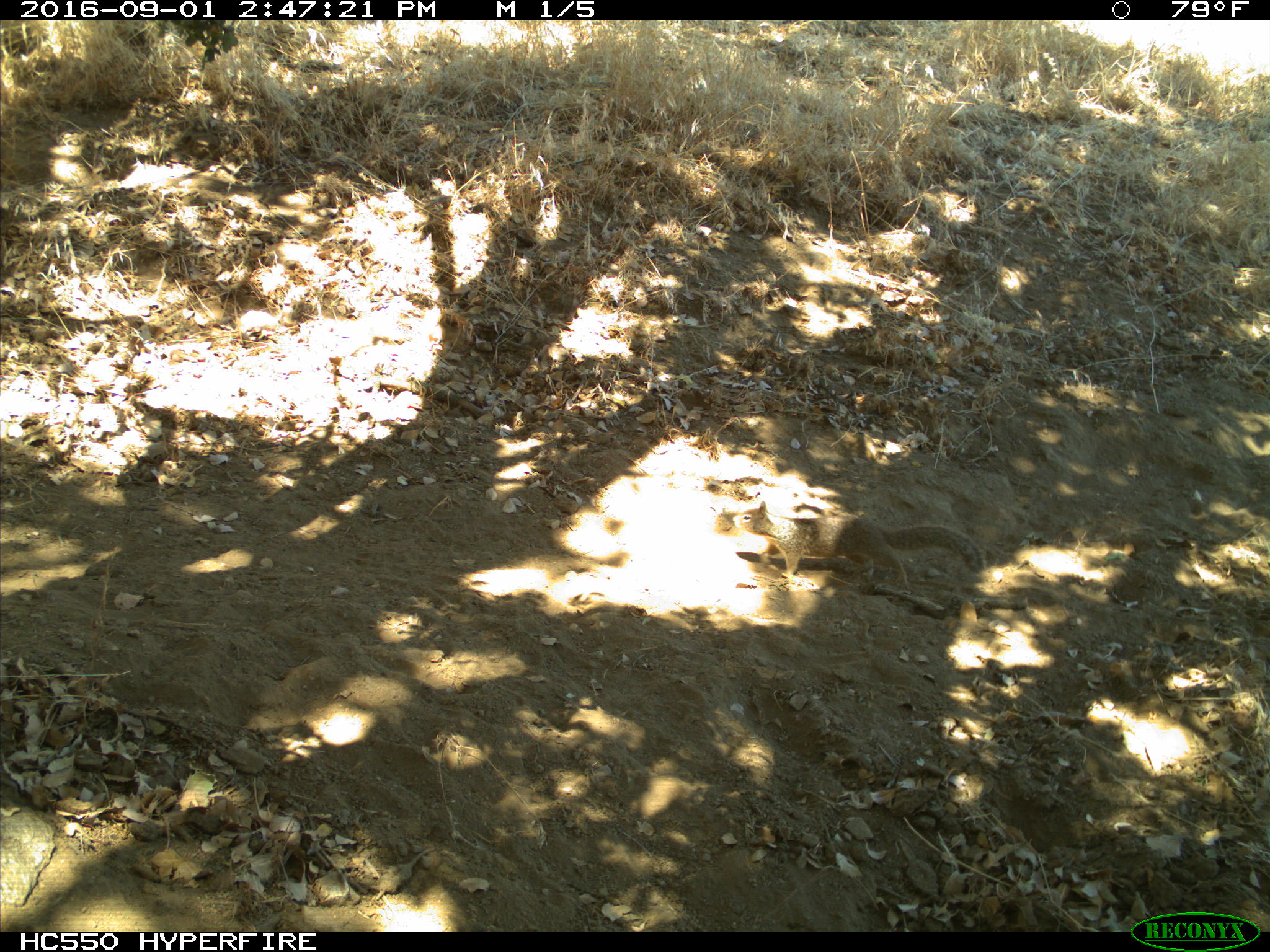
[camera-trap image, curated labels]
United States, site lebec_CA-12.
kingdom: Animalia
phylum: Chordata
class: Mammalia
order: Rodentia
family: Sciuridae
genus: Otospermophilus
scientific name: Otospermophilus beecheyi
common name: california ground squirrel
Otospermophilus beecheyi (california ground squirrel).